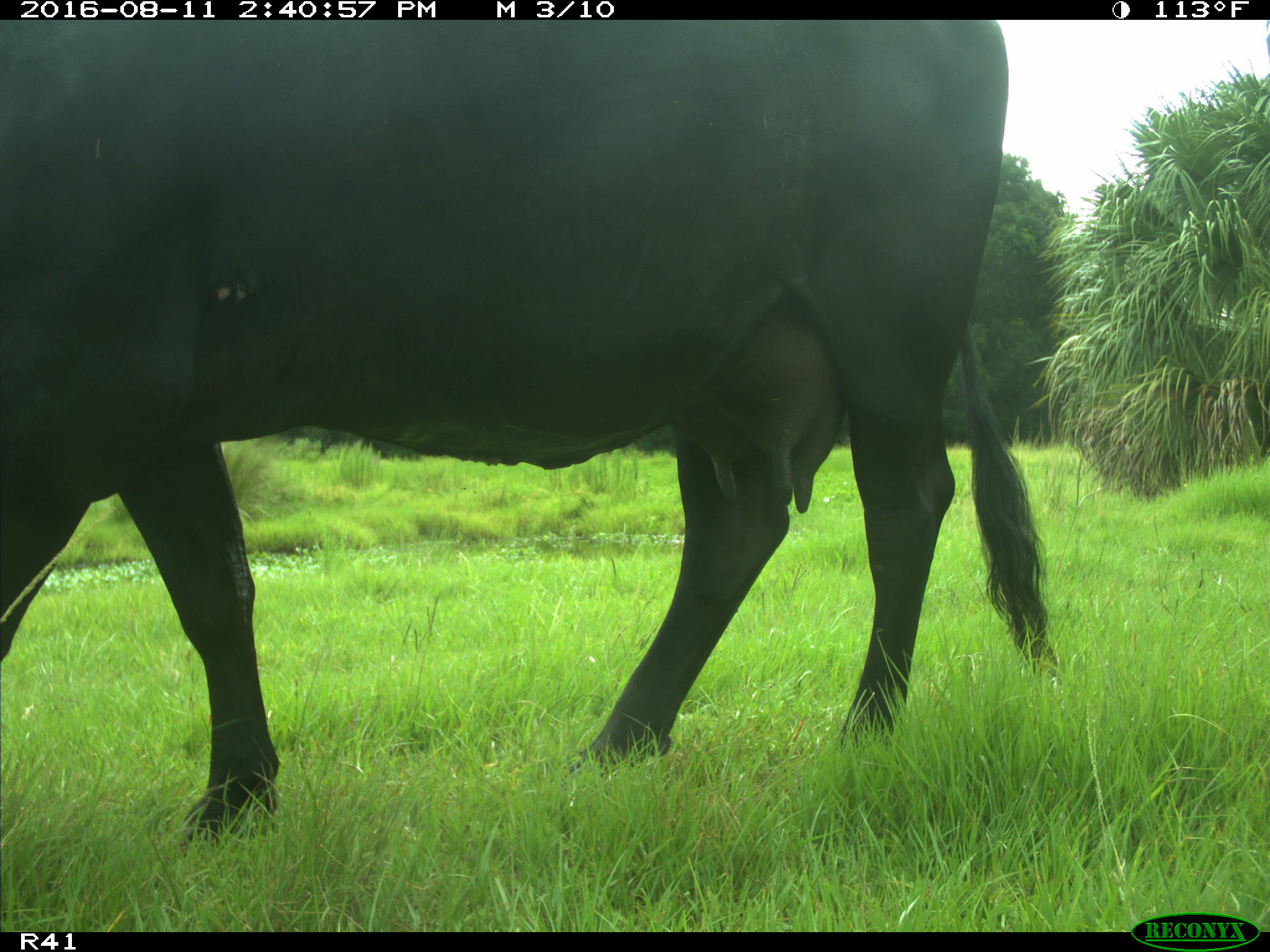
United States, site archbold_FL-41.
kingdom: Animalia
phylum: Chordata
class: Mammalia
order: Artiodactyla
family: Bovidae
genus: Bos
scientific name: Bos taurus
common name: domestic cow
Bos taurus (domestic cow).